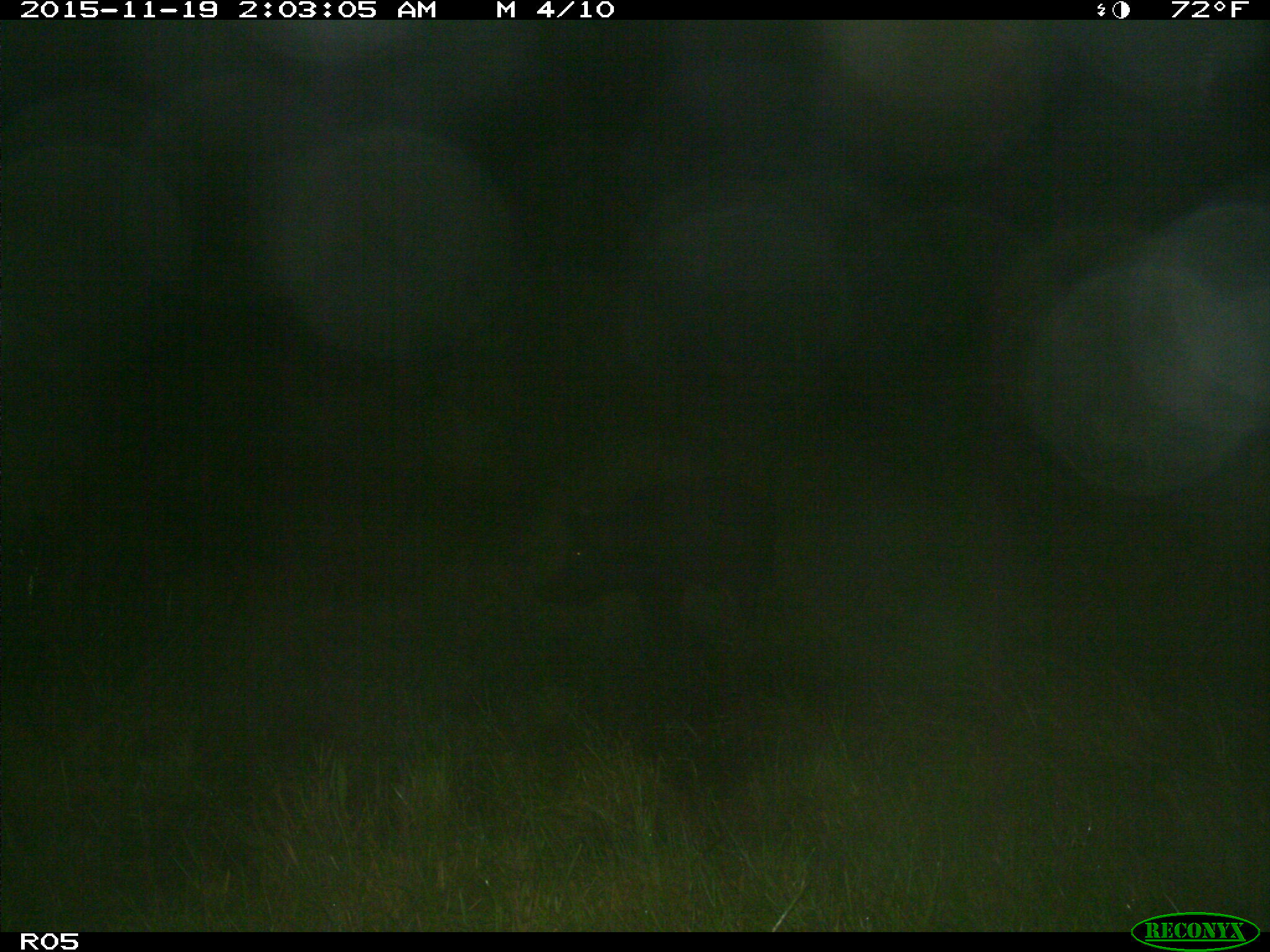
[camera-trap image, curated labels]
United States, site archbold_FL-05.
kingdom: Animalia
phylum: Chordata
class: Mammalia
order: Artiodactyla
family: Suidae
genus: Sus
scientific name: Sus scrofa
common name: wild boar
Sus scrofa (wild boar).